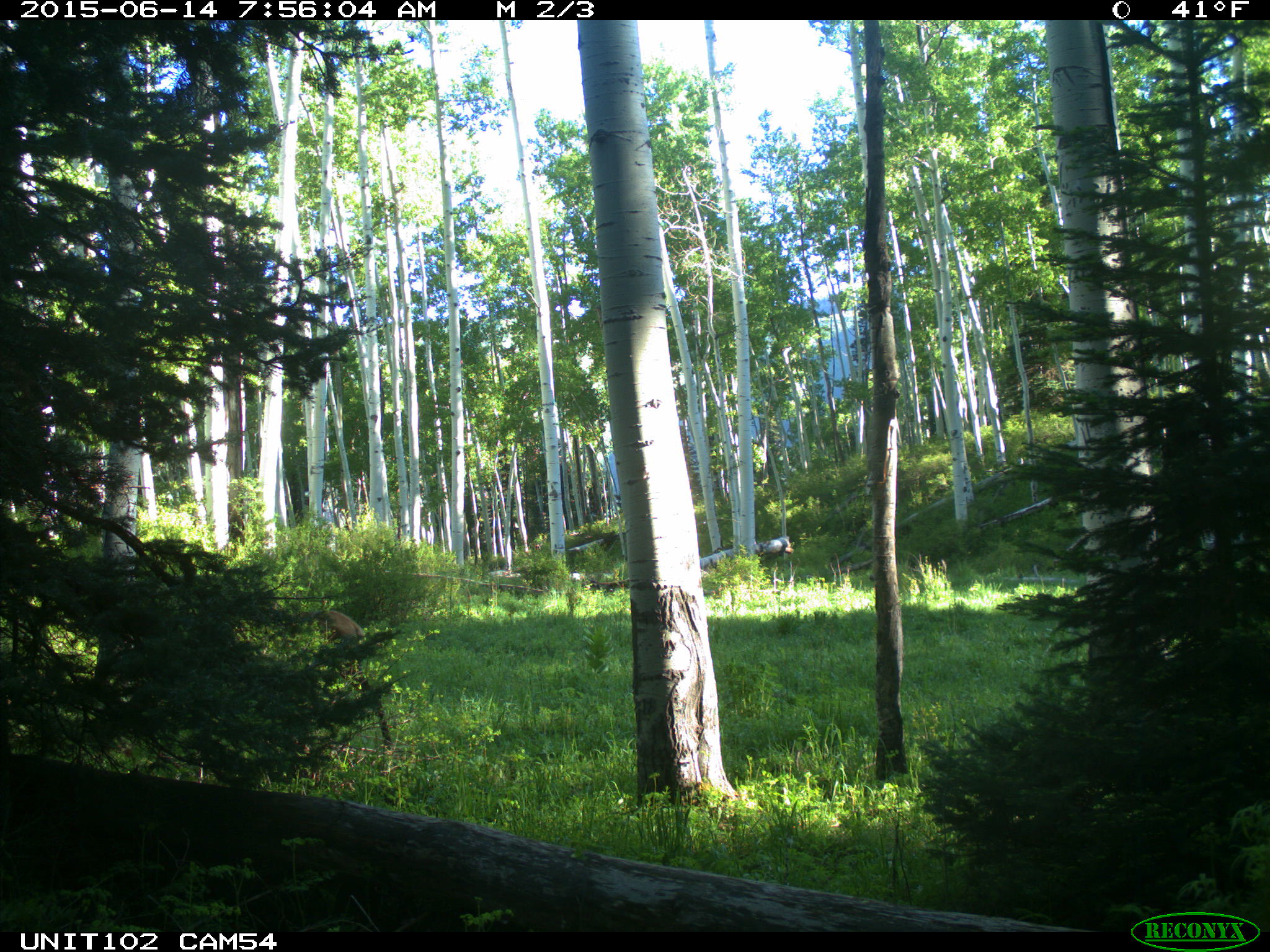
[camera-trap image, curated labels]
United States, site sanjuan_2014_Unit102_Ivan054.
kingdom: Animalia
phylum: Chordata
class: Mammalia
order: Artiodactyla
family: Cervidae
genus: Cervus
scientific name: Cervus elaphus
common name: red deer